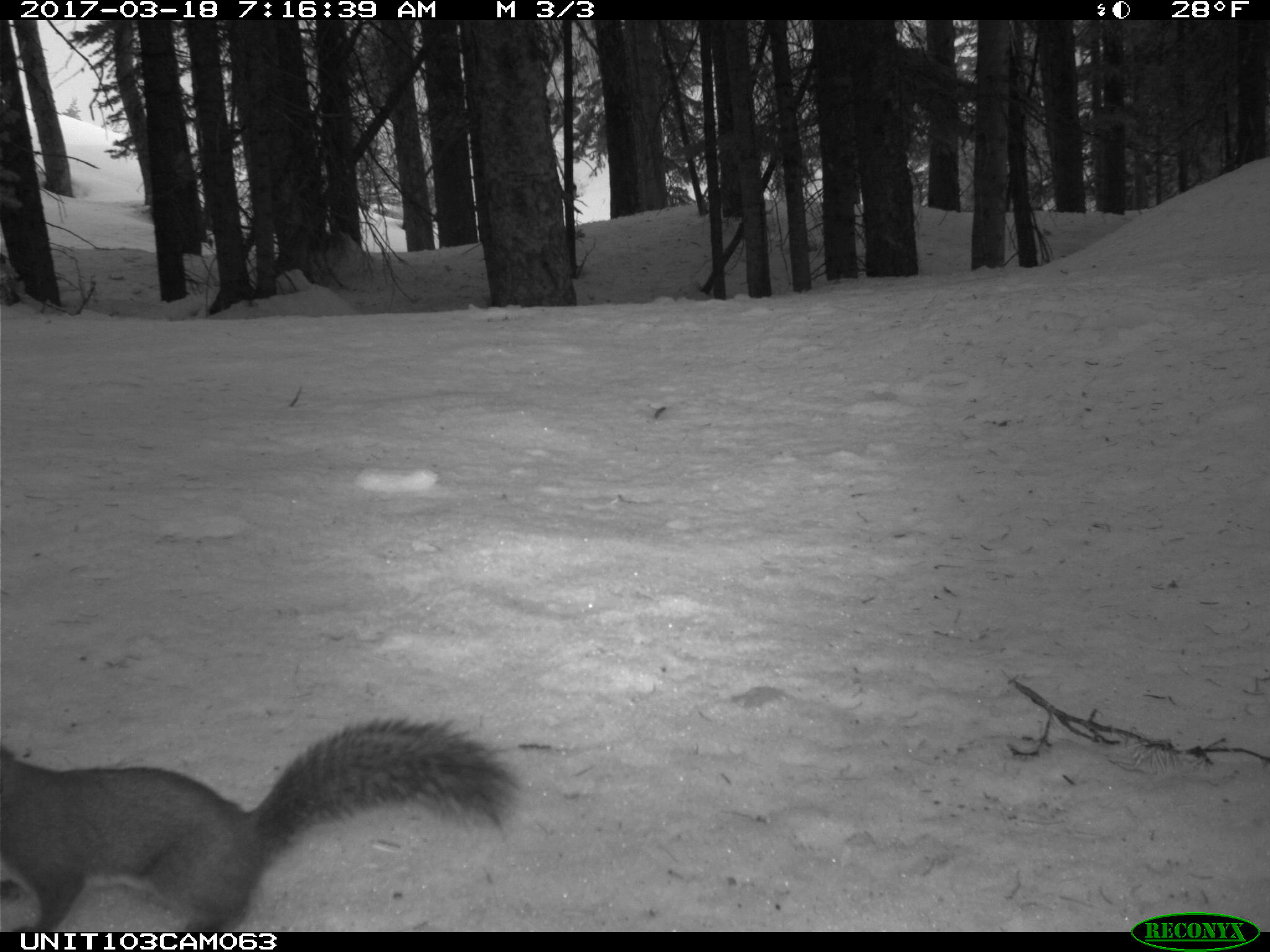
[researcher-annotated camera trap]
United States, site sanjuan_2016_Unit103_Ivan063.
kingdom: Animalia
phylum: Chordata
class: Mammalia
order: Rodentia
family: Sciuridae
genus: Tamiasciurus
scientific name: Tamiasciurus hudsonicus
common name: american red squirrel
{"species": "Tamiasciurus hudsonicus (american red squirrel)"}